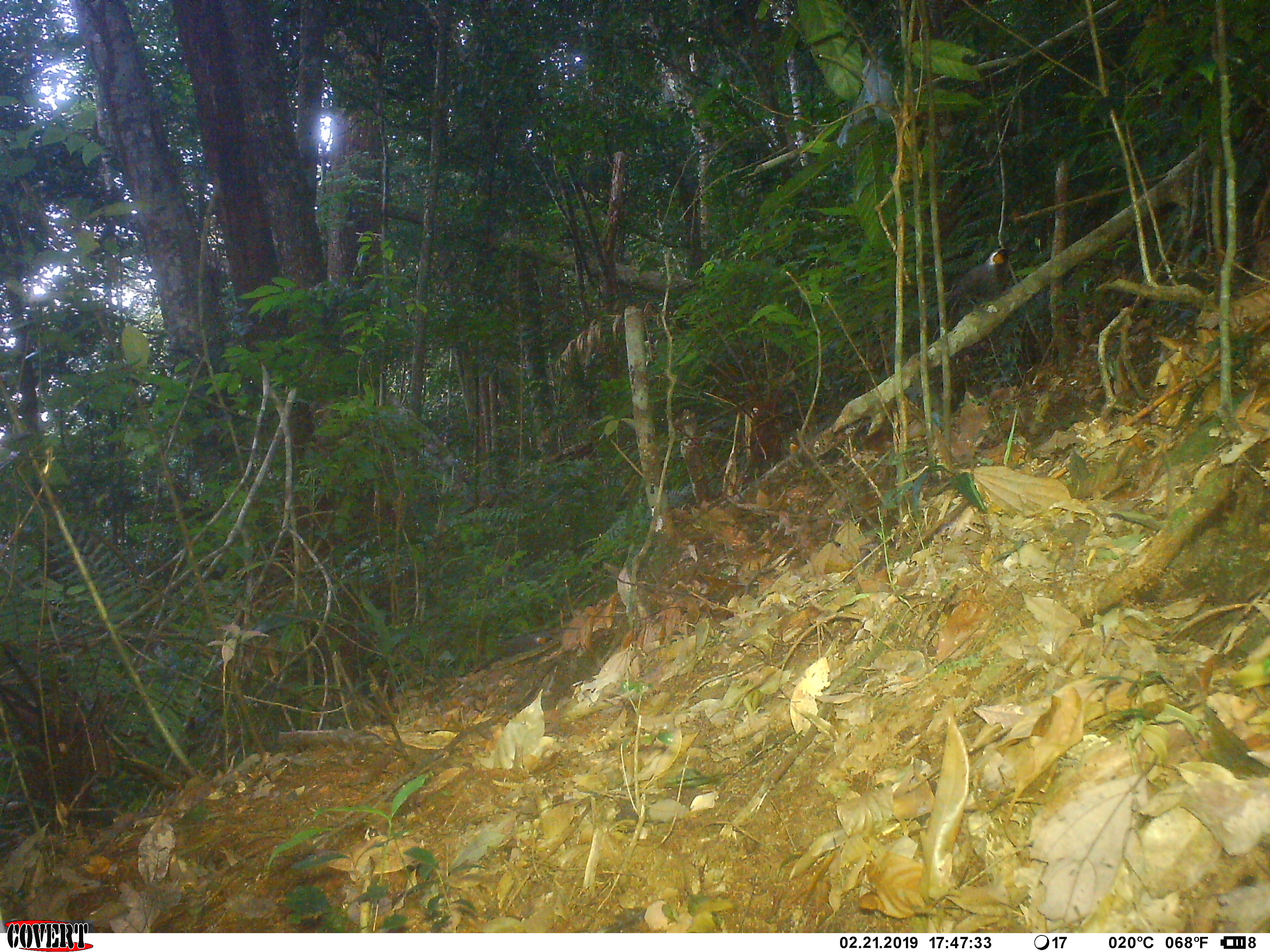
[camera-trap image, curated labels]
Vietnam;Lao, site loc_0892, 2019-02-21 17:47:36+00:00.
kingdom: Animalia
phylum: Chordata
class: Aves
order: Passeriformes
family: Leiothrichidae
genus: Garrulax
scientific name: Garrulax castanotis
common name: rufous-cheeked laughingthrush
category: rufous cheeked laughingthrush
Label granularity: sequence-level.